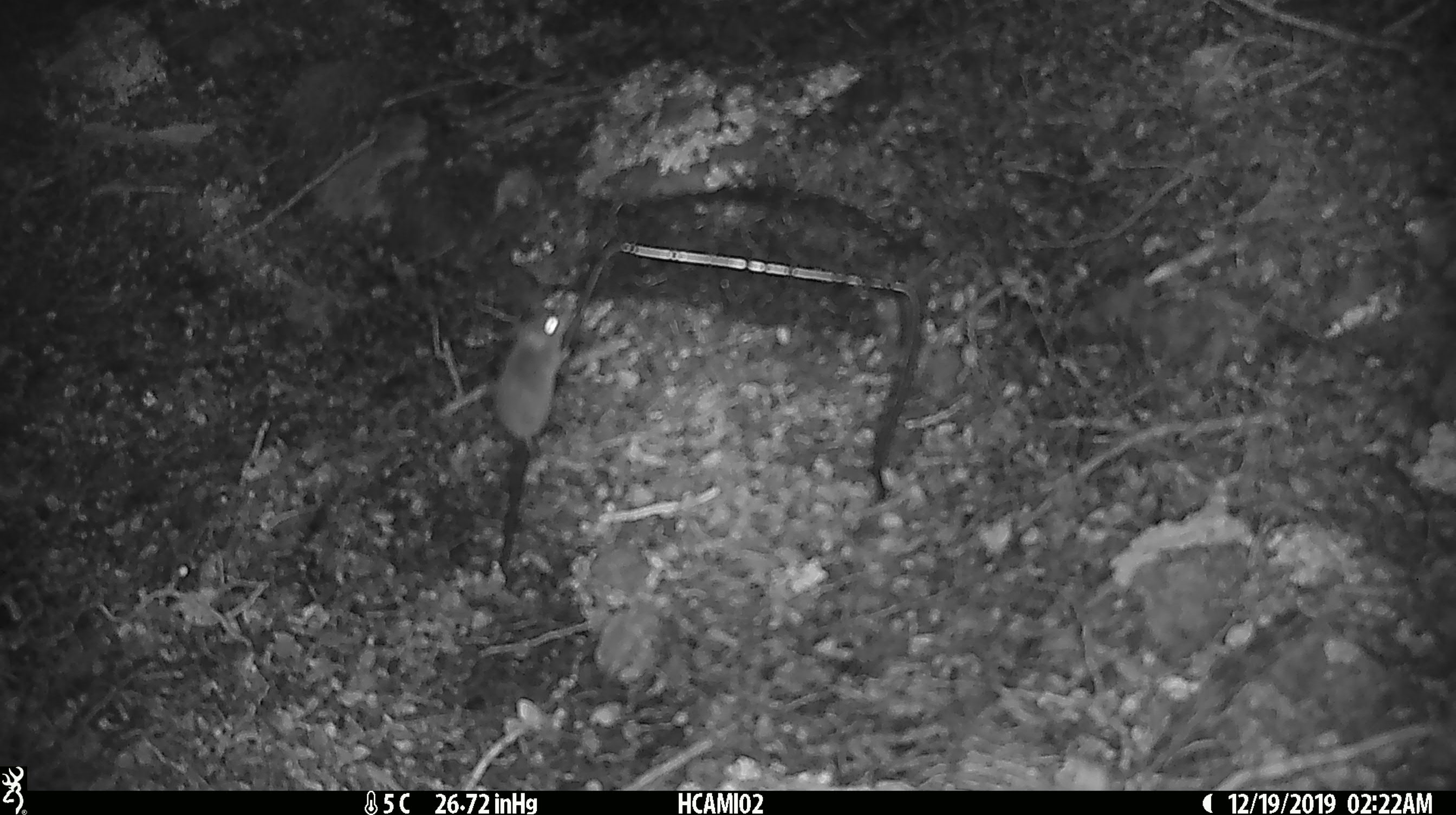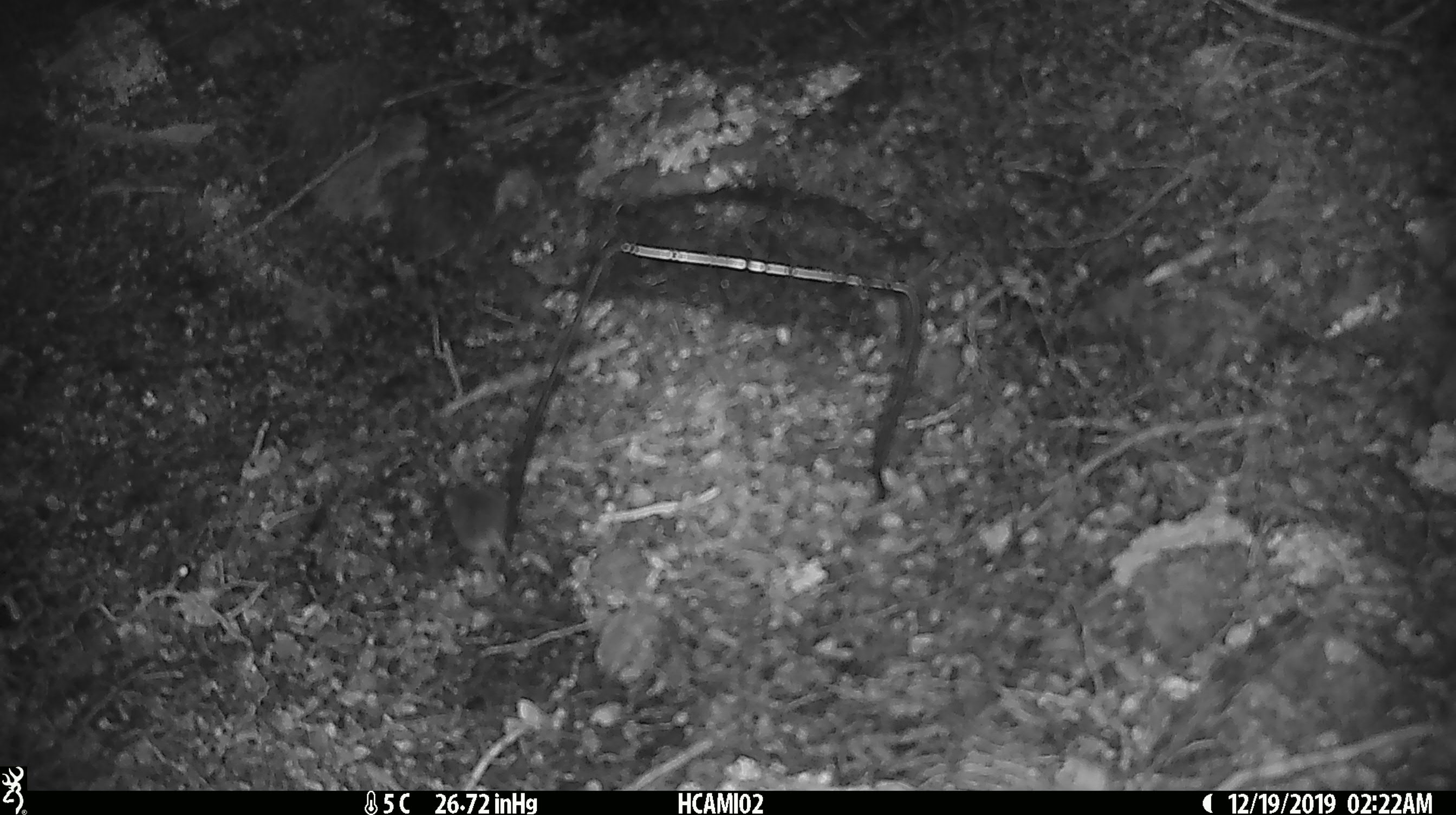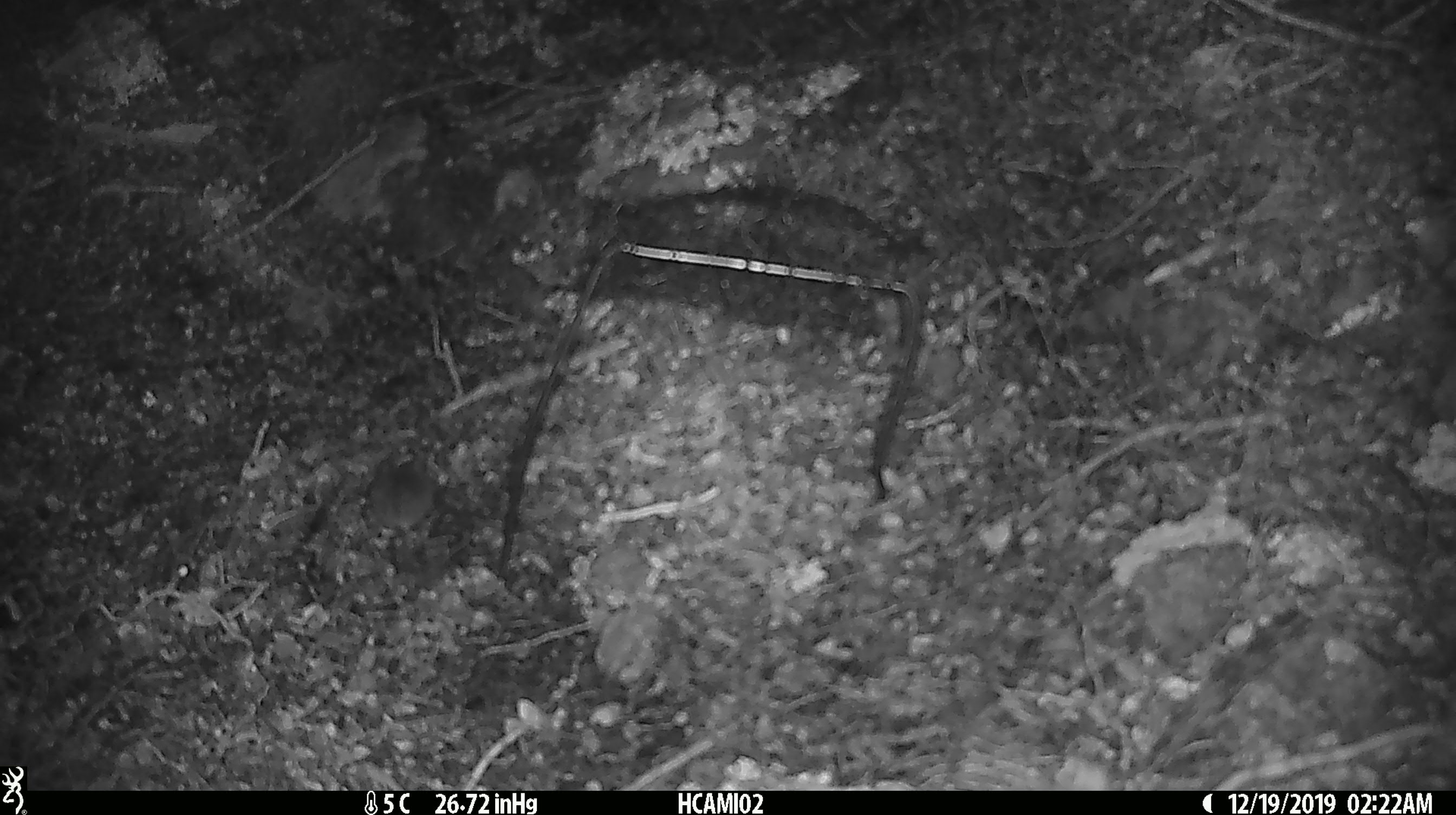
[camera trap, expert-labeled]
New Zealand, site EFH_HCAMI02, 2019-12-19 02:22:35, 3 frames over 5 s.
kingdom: Animalia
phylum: Chordata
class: Mammalia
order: Rodentia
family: Muridae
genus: Mus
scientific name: Mus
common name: mouse